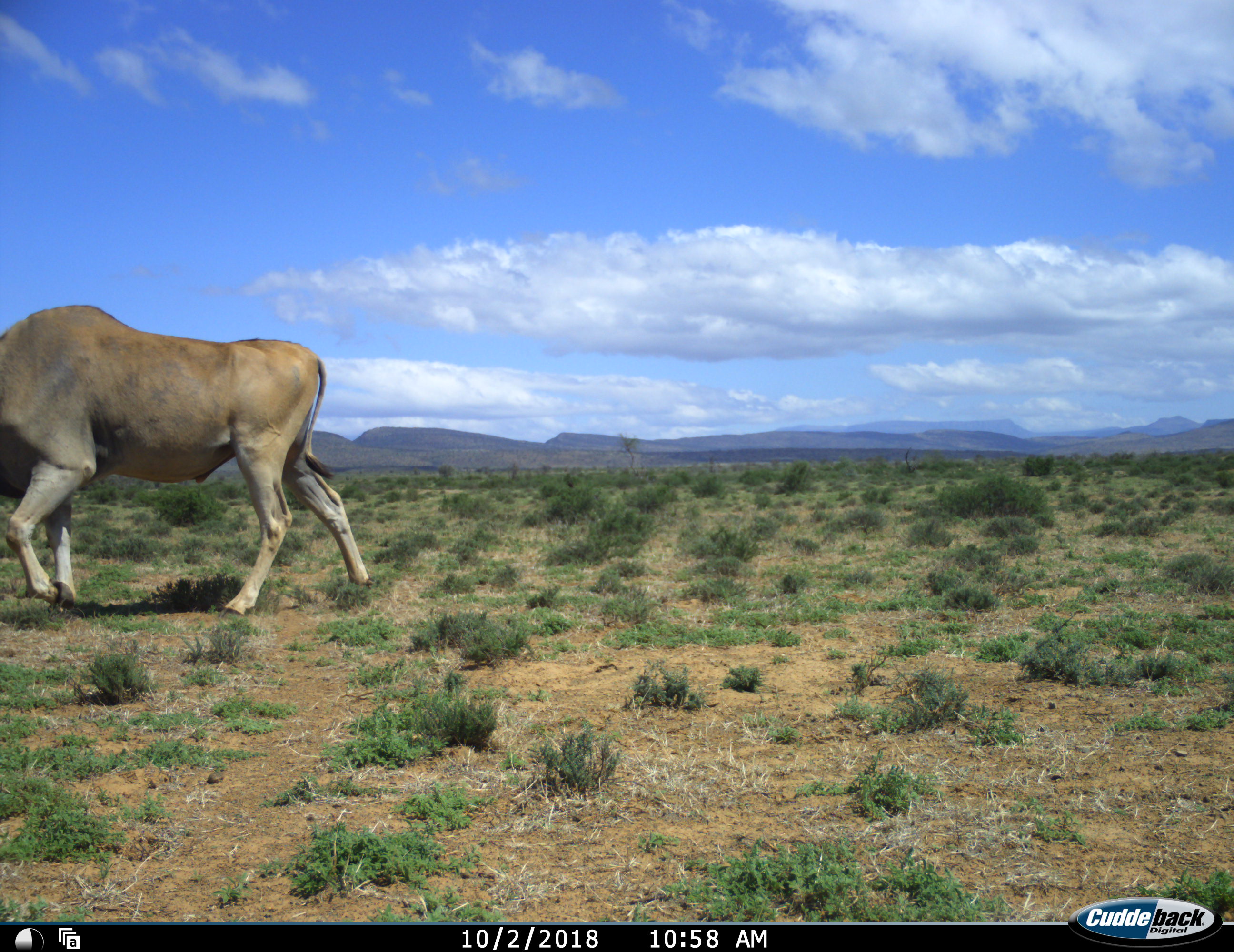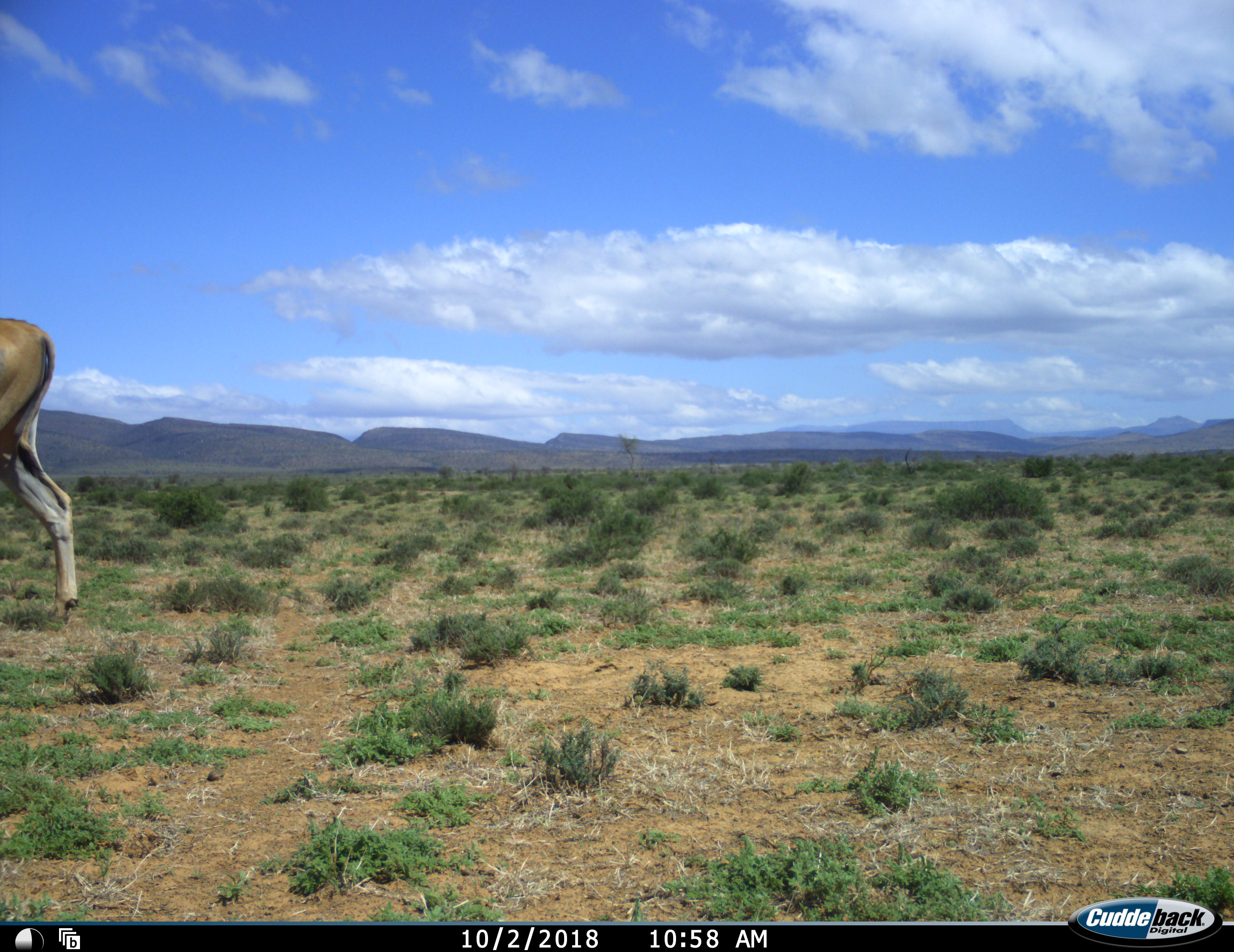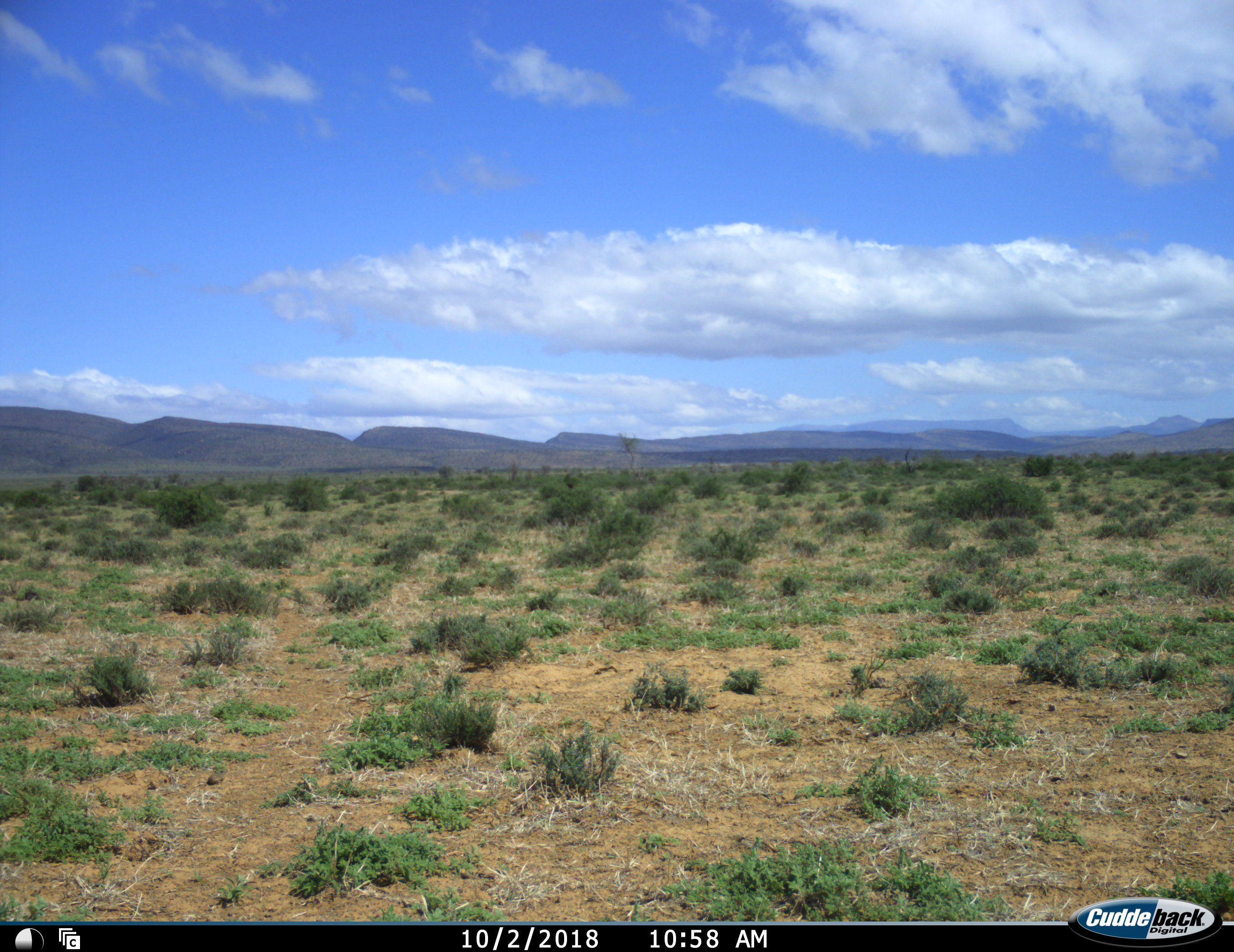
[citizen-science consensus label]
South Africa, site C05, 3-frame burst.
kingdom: Animalia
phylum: Chordata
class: Mammalia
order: Artiodactyla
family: Bovidae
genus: Tragelaphus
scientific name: Tragelaphus oryx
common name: eland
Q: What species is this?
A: Eland (Tragelaphus oryx).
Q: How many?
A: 1.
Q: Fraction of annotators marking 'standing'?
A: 14%.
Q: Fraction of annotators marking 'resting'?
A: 0%.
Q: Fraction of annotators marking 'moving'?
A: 100%.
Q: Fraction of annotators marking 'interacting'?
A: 0%.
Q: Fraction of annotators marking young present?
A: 0%.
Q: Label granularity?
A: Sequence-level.